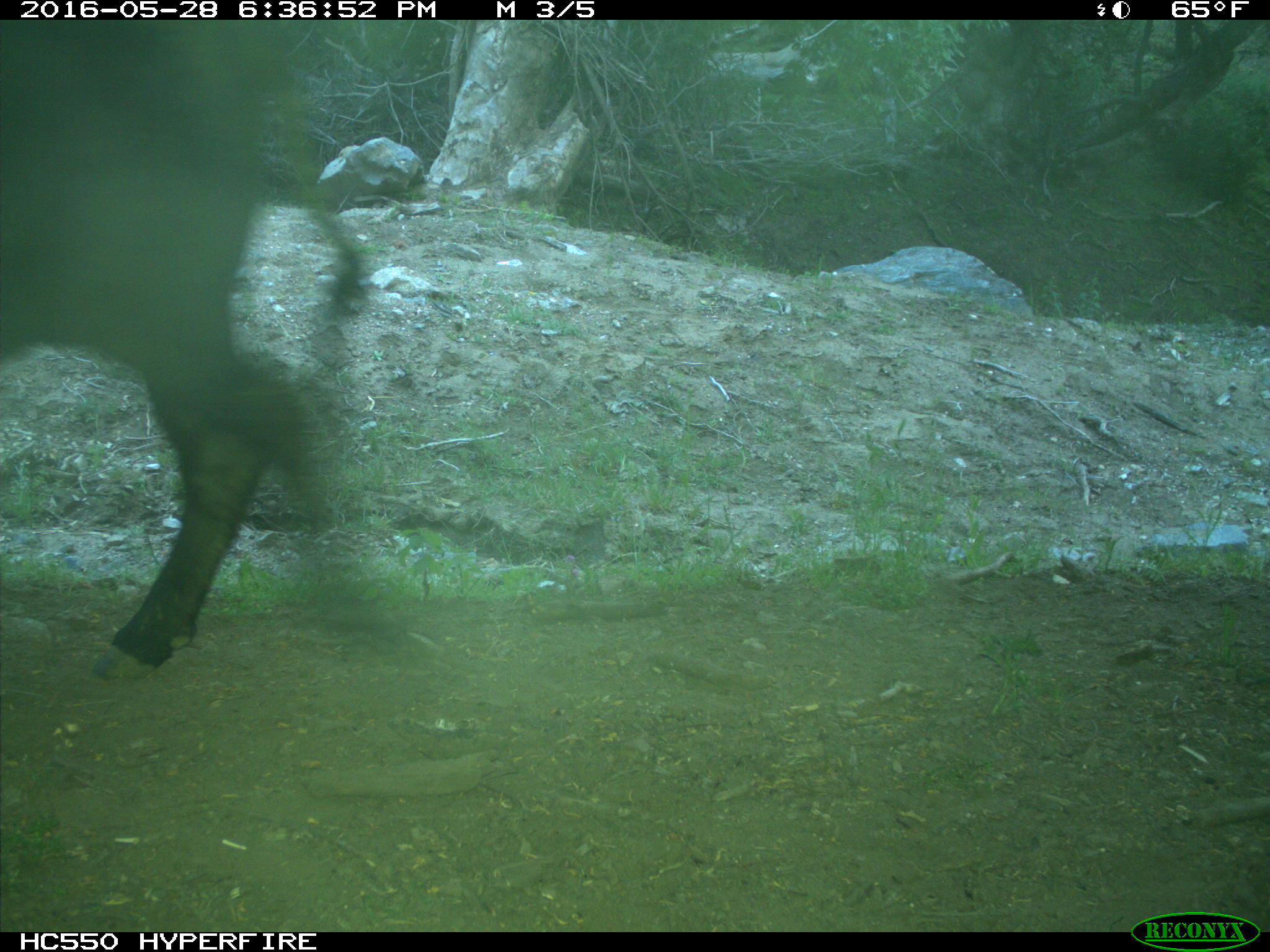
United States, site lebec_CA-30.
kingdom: Animalia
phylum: Chordata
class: Mammalia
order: Artiodactyla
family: Bovidae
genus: Bos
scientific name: Bos taurus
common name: domestic cow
Bos taurus (domestic cow).